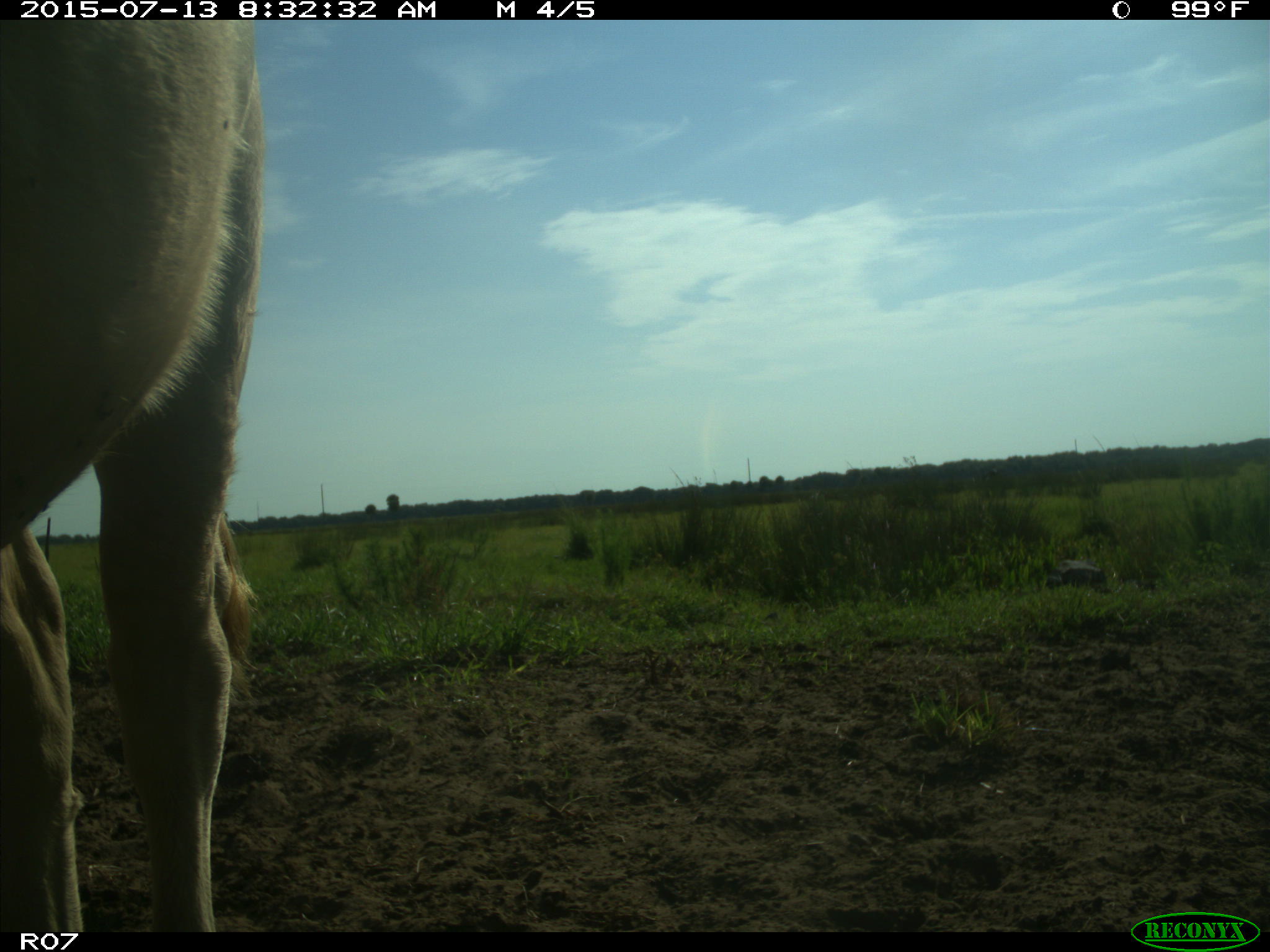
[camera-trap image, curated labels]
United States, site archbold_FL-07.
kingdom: Animalia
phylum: Chordata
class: Mammalia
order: Artiodactyla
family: Bovidae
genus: Bos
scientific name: Bos taurus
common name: domestic cow